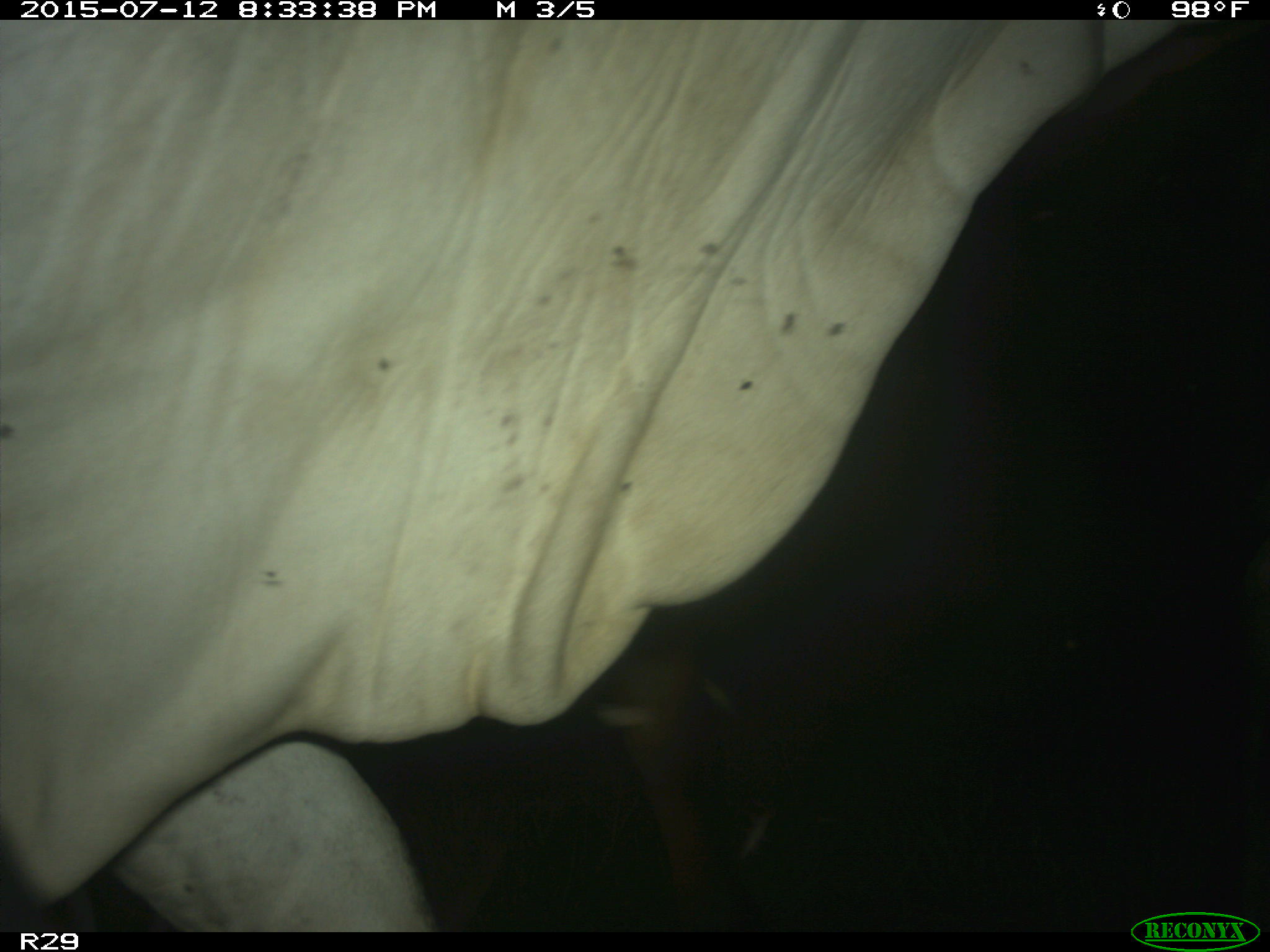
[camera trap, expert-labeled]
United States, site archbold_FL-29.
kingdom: Animalia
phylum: Chordata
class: Mammalia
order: Artiodactyla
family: Bovidae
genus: Bos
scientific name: Bos taurus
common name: domestic cow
Bos taurus (domestic cow).